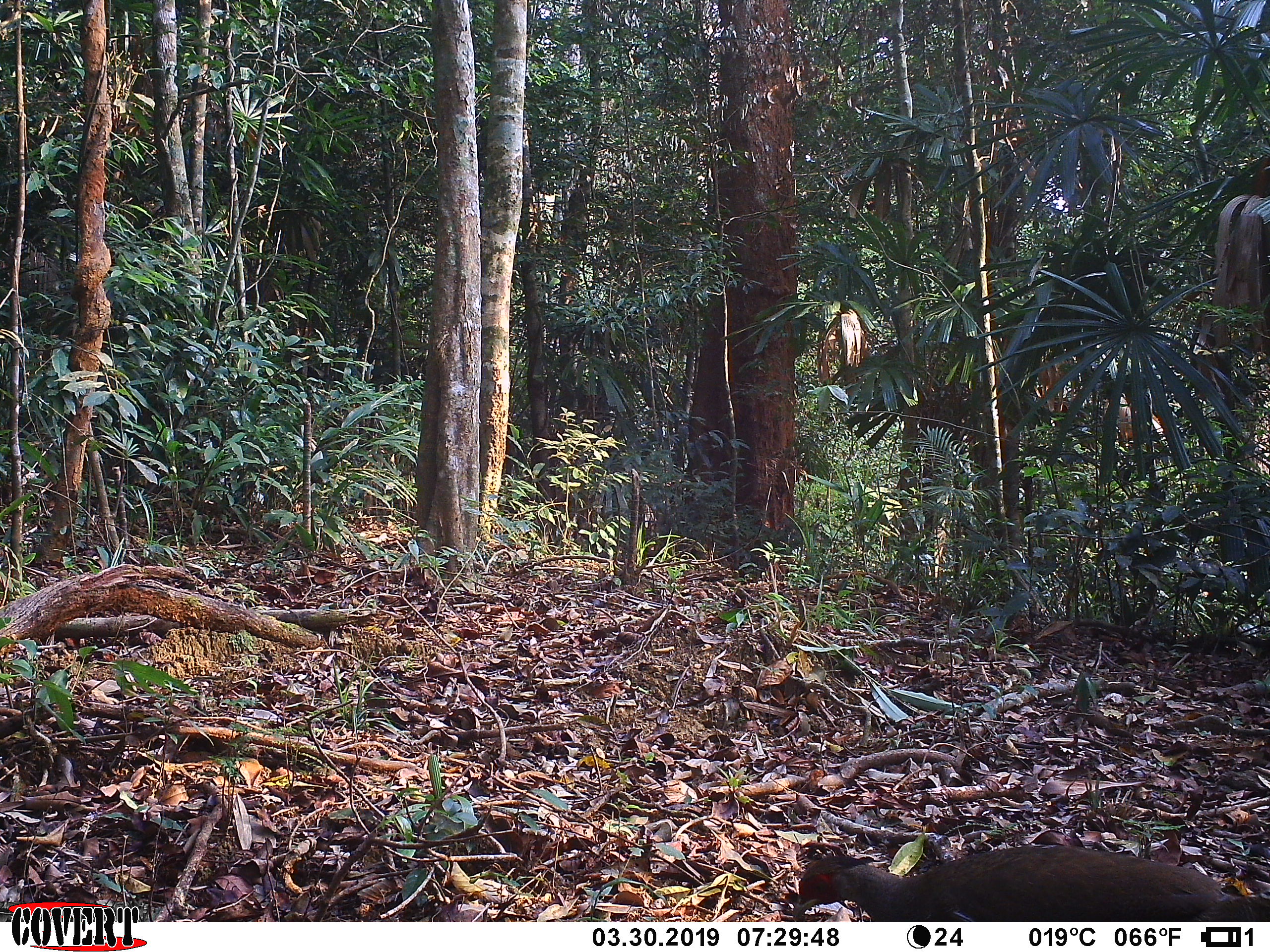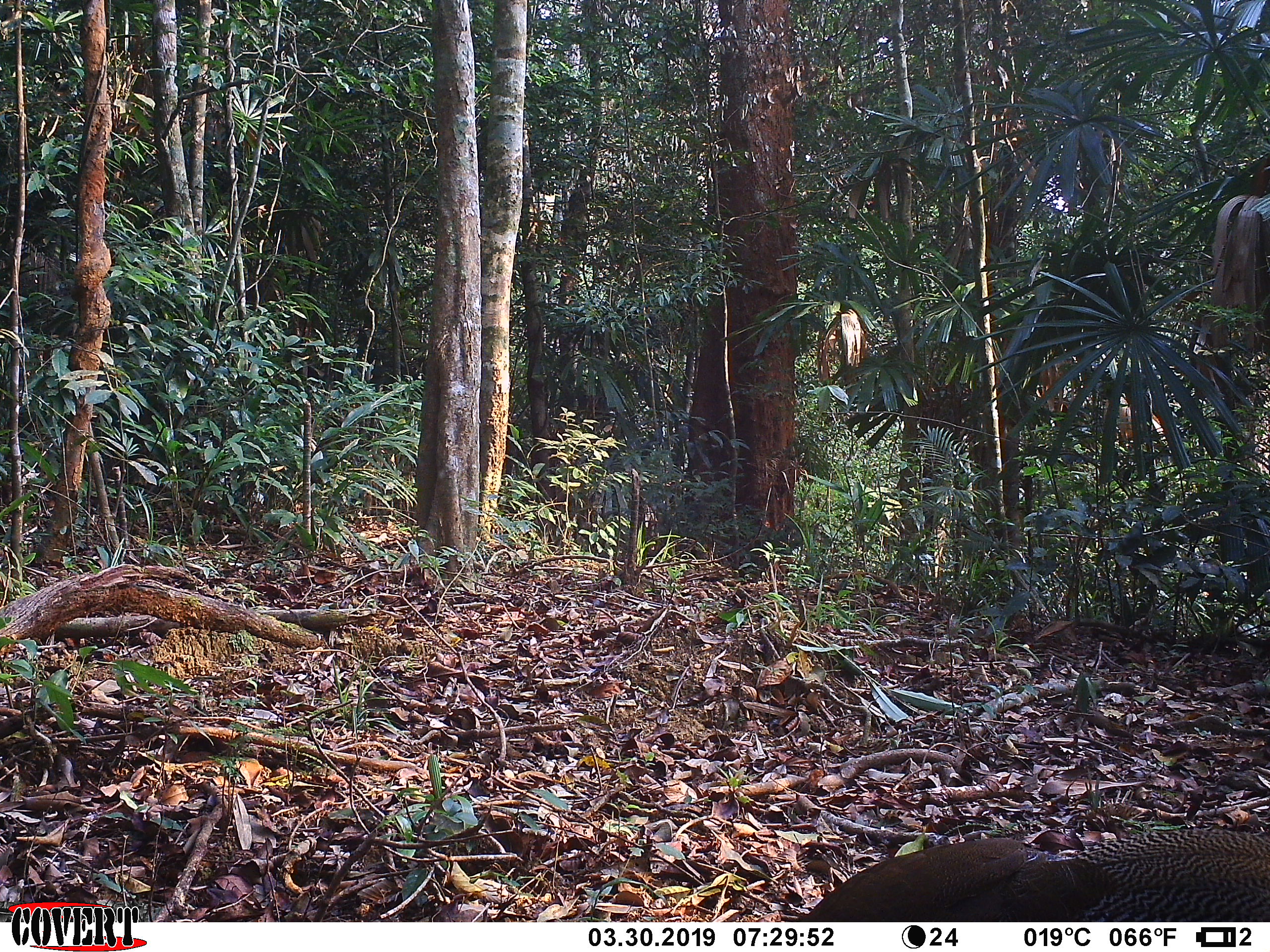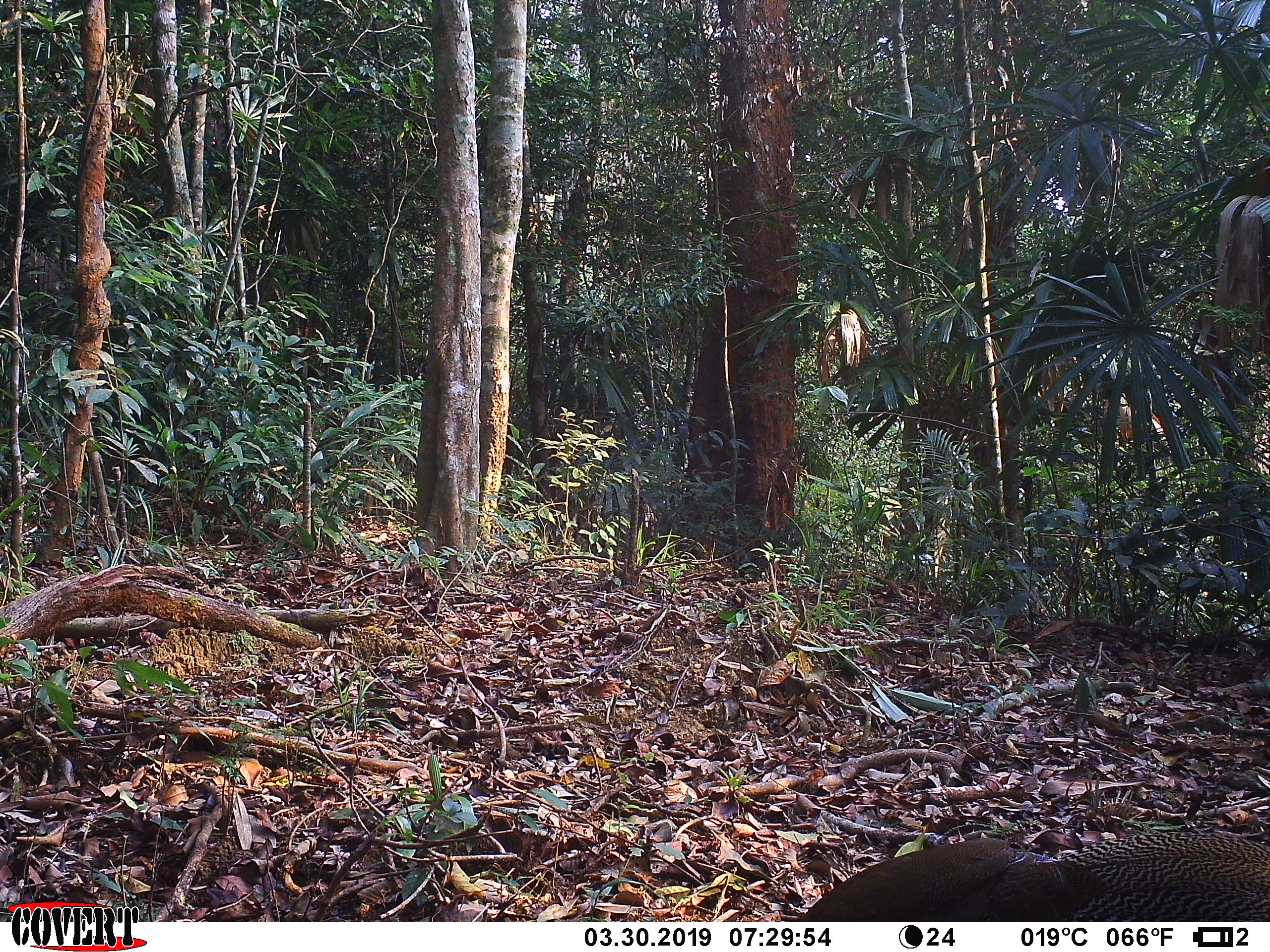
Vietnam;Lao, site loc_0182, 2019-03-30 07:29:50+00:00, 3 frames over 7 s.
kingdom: Animalia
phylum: Chordata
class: Aves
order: Galliformes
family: Phasianidae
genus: Lophura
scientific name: Lophura nycthemera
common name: silver pheasant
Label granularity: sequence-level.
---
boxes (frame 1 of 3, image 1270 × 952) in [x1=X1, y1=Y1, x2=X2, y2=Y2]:
silver pheasant: [x1=786, y1=845, x2=1270, y2=921]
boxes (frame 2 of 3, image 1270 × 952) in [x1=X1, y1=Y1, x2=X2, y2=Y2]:
silver pheasant: [x1=791, y1=826, x2=1270, y2=921]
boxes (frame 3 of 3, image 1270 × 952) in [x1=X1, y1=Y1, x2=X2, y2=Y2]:
silver pheasant: [x1=798, y1=830, x2=1269, y2=921]